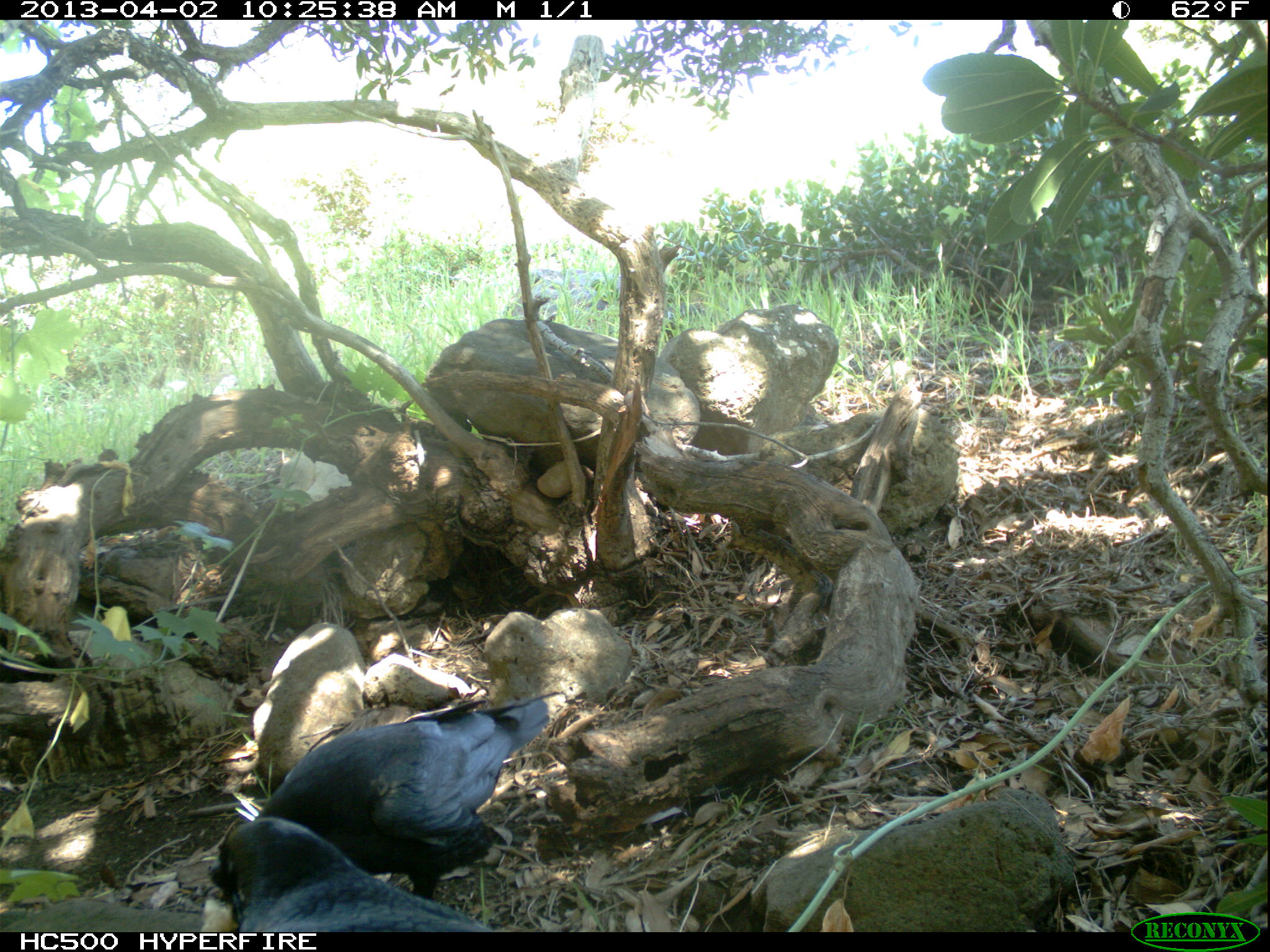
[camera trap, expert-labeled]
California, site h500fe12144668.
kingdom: Animalia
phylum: Chordata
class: Aves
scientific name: Aves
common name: bird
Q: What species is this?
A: Bird (Aves).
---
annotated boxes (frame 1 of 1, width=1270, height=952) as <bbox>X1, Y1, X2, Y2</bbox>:
bird: <bbox>212, 695, 550, 909</bbox>; <bbox>220, 816, 495, 932</bbox>